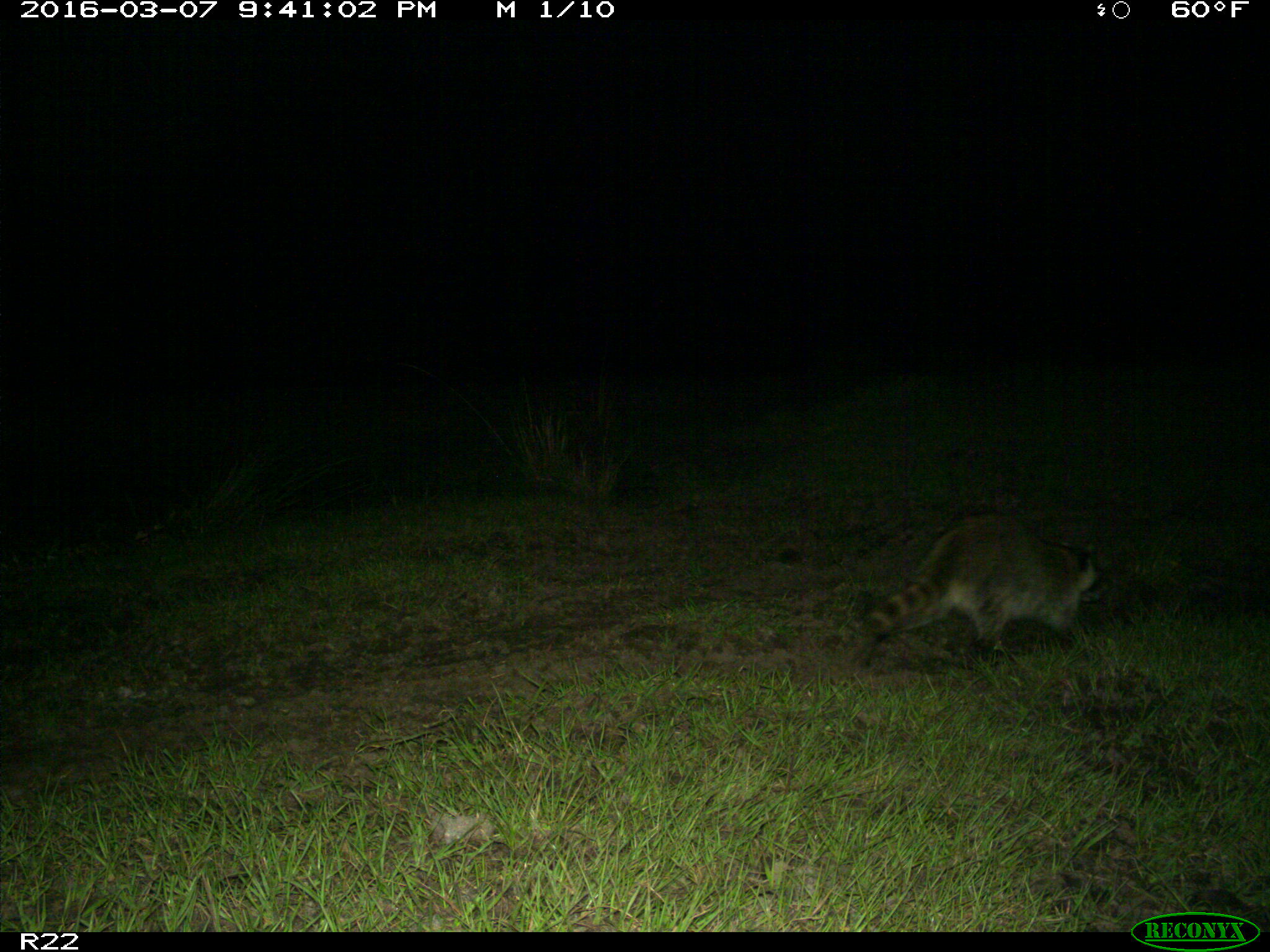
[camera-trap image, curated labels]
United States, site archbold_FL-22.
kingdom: Animalia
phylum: Chordata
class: Mammalia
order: Carnivora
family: Procyonidae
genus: Procyon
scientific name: Procyon lotor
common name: common raccoon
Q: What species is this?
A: Procyon lotor (common raccoon).